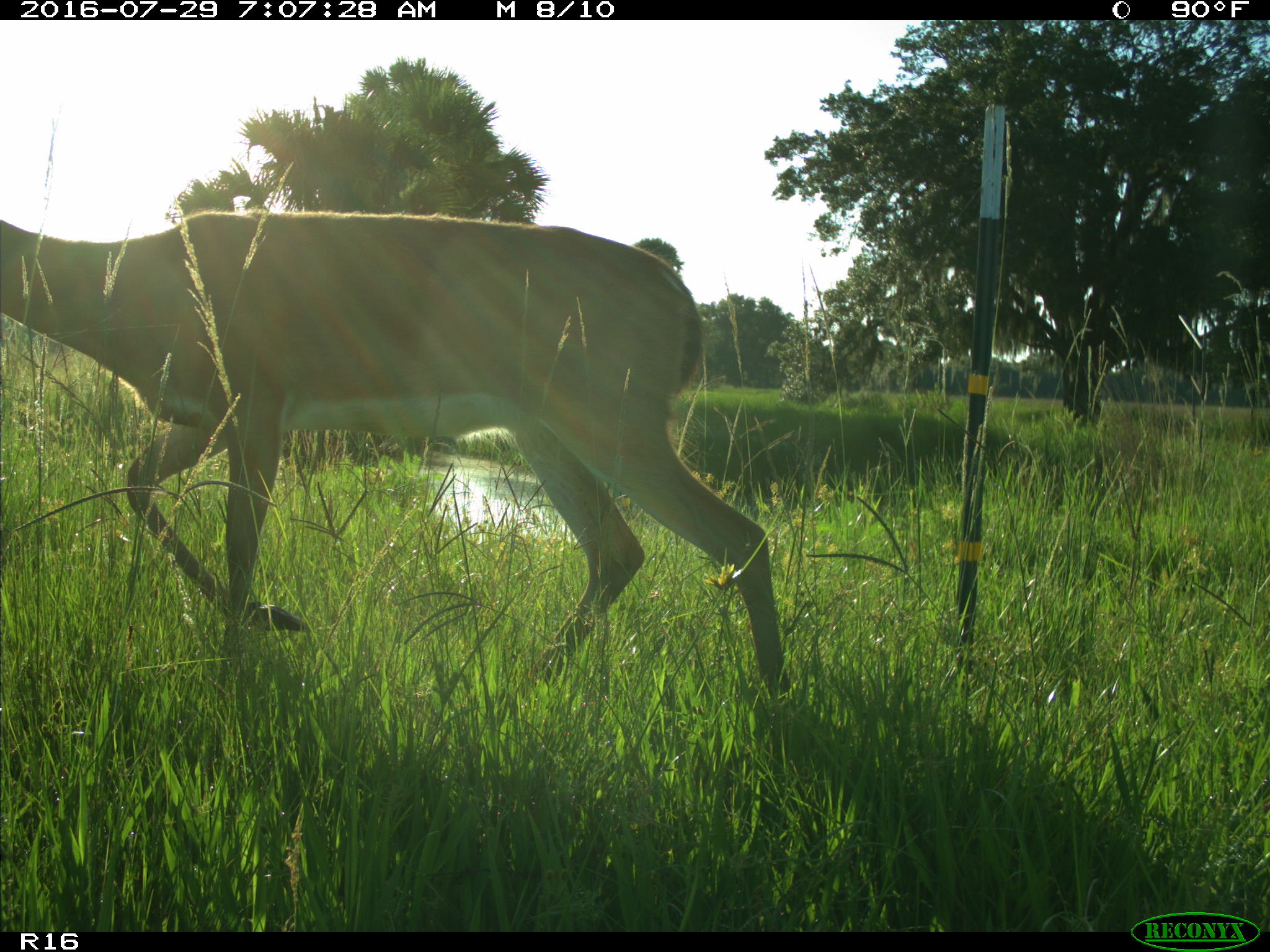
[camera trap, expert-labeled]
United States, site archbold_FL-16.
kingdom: Animalia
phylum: Chordata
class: Mammalia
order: Artiodactyla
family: Cervidae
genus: Odocoileus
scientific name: Odocoileus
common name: deer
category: unidentified deer